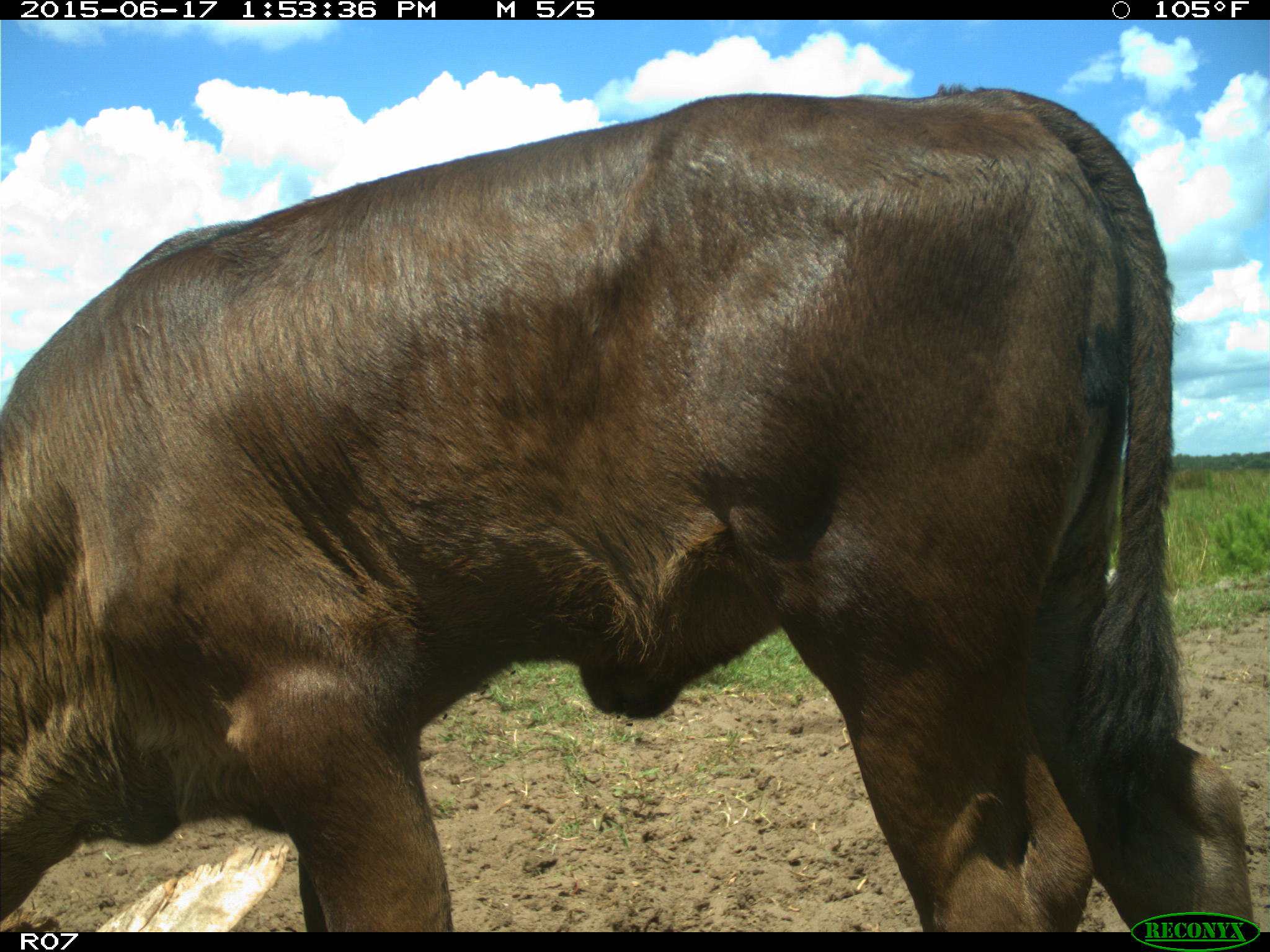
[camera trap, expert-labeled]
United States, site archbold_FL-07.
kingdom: Animalia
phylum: Chordata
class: Mammalia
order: Artiodactyla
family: Bovidae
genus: Bos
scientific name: Bos taurus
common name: domestic cow